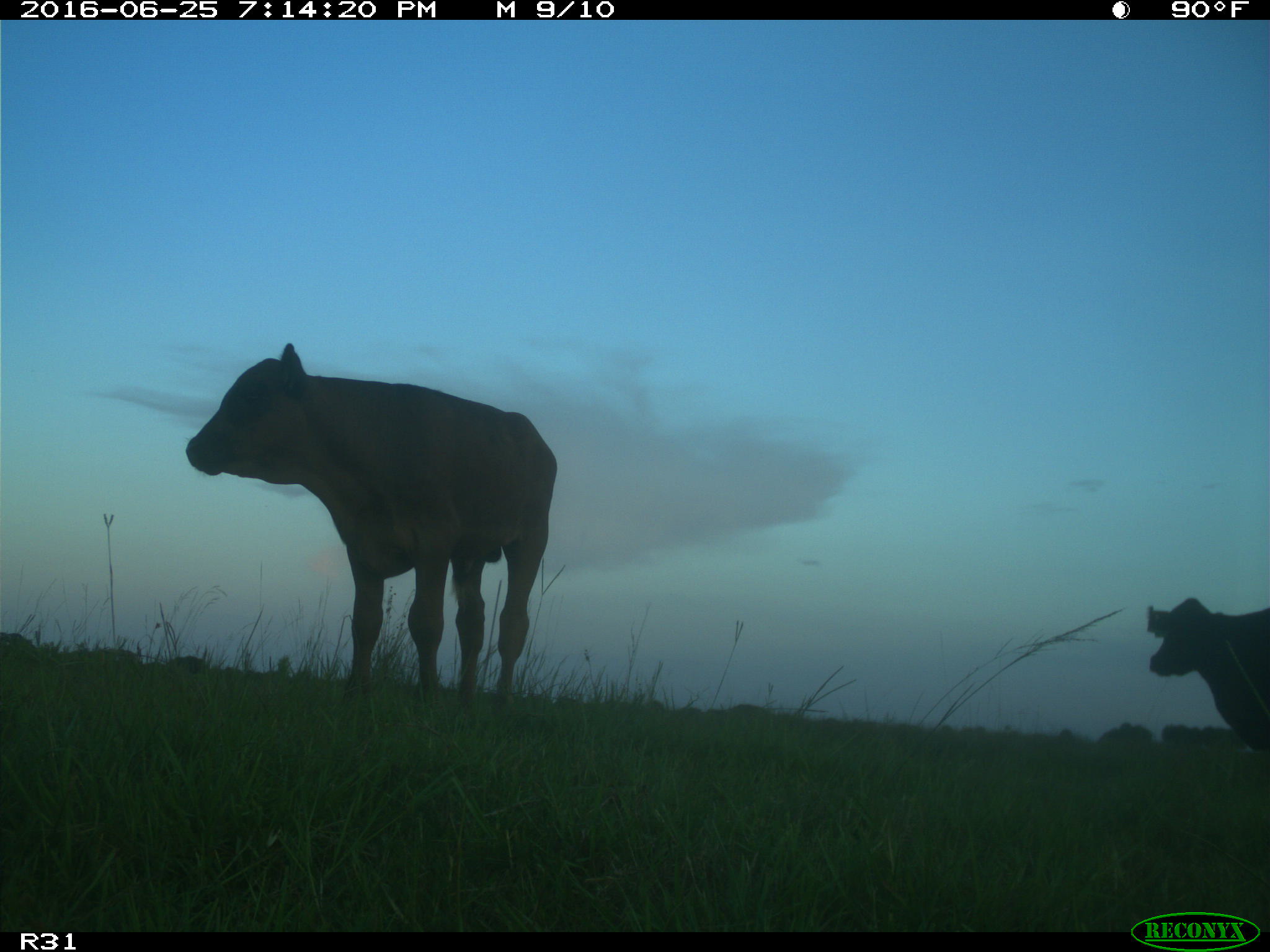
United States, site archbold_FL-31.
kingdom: Animalia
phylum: Chordata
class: Mammalia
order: Artiodactyla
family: Bovidae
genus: Bos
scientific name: Bos taurus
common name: domestic cow